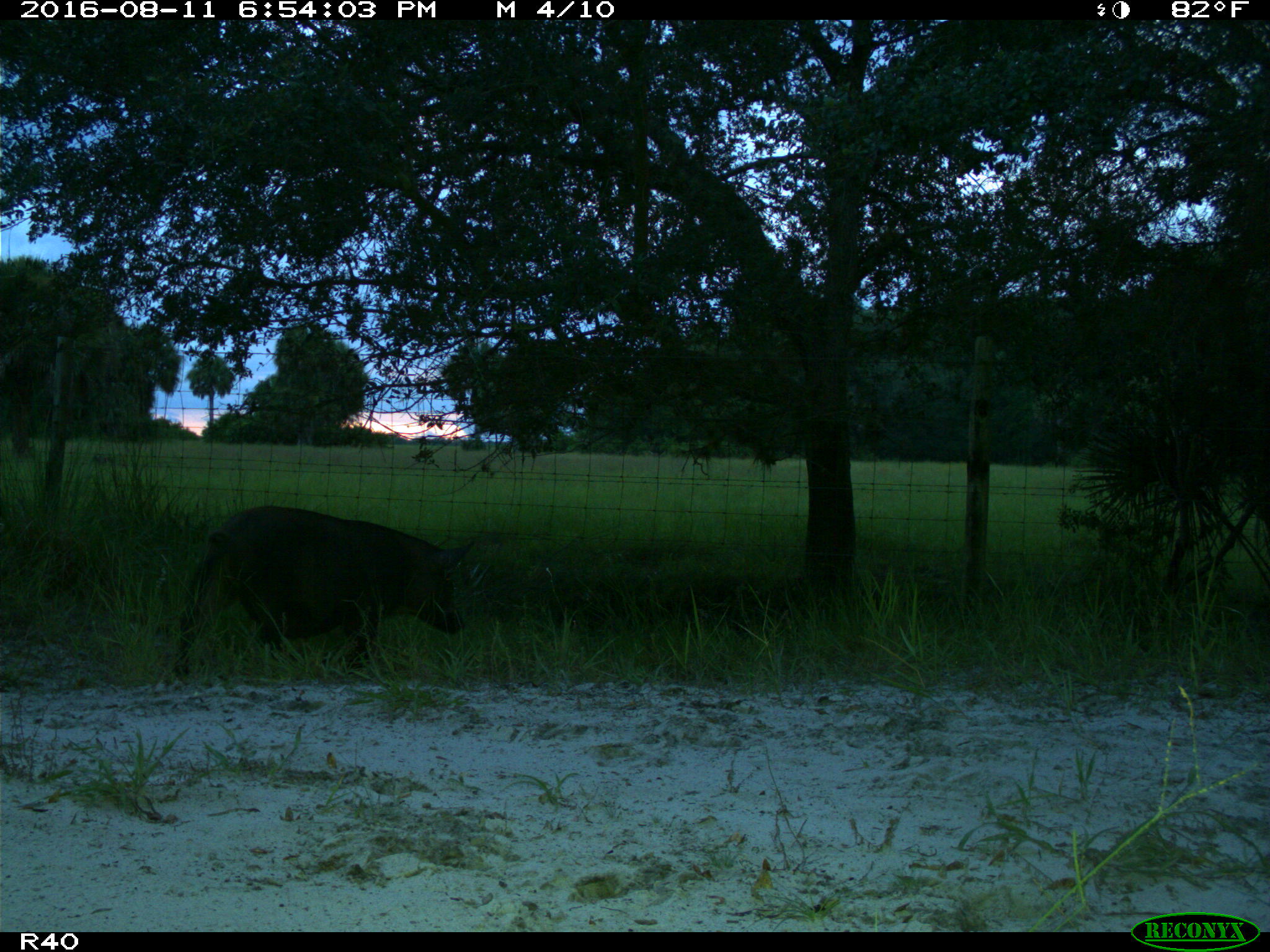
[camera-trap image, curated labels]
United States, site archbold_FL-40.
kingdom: Animalia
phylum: Chordata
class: Mammalia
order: Artiodactyla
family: Suidae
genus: Sus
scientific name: Sus scrofa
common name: wild boar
Sus scrofa (wild boar).